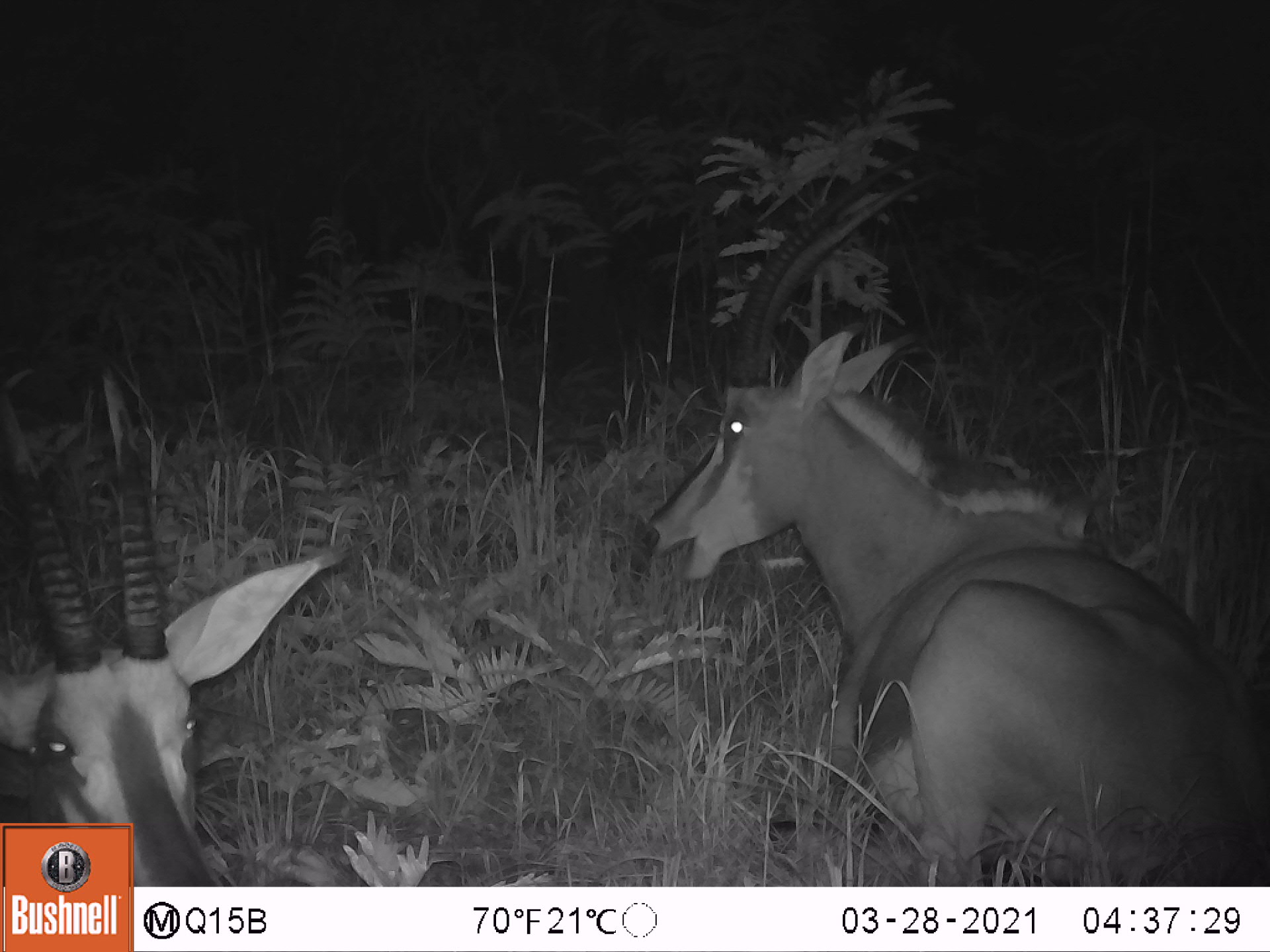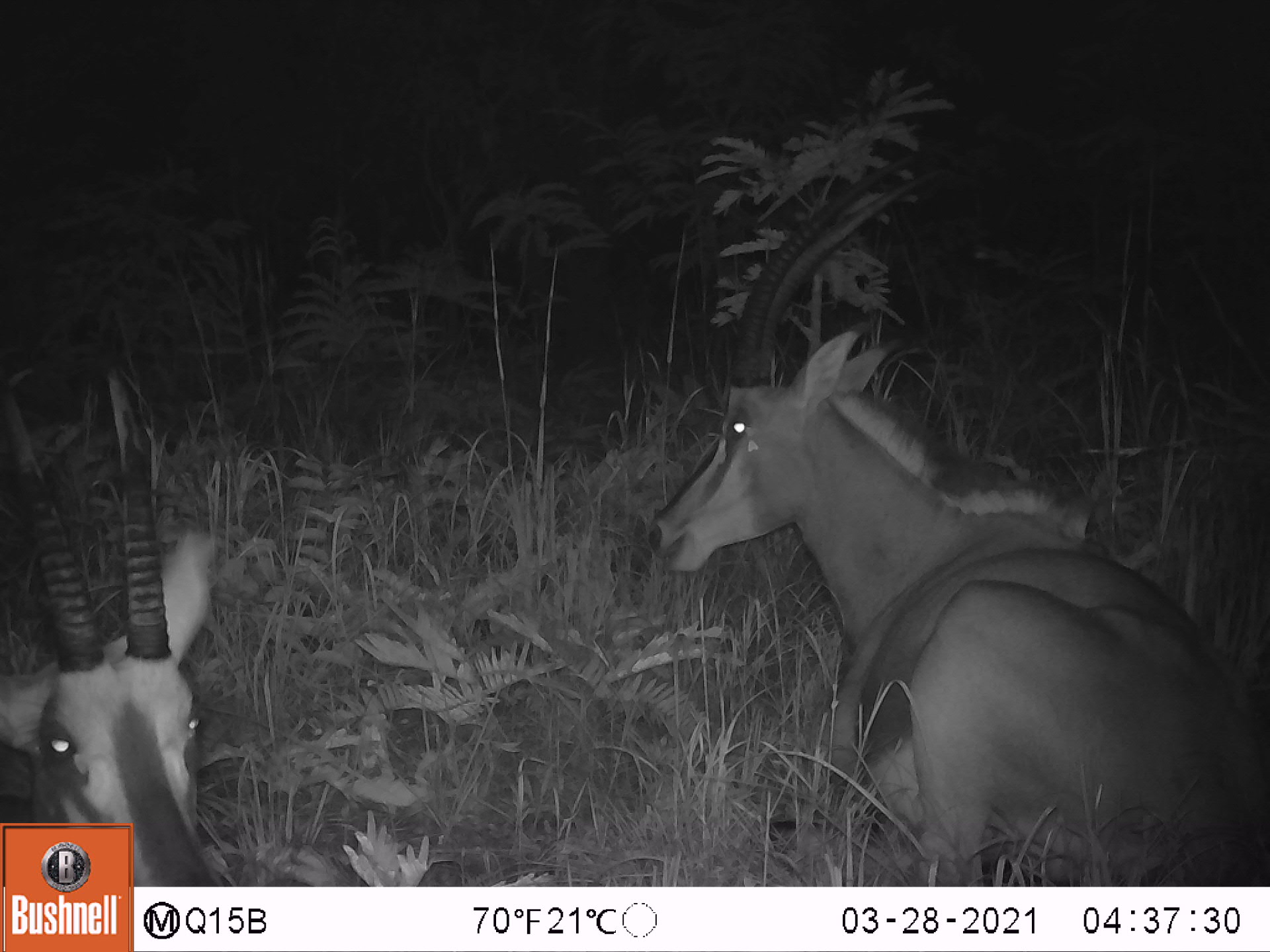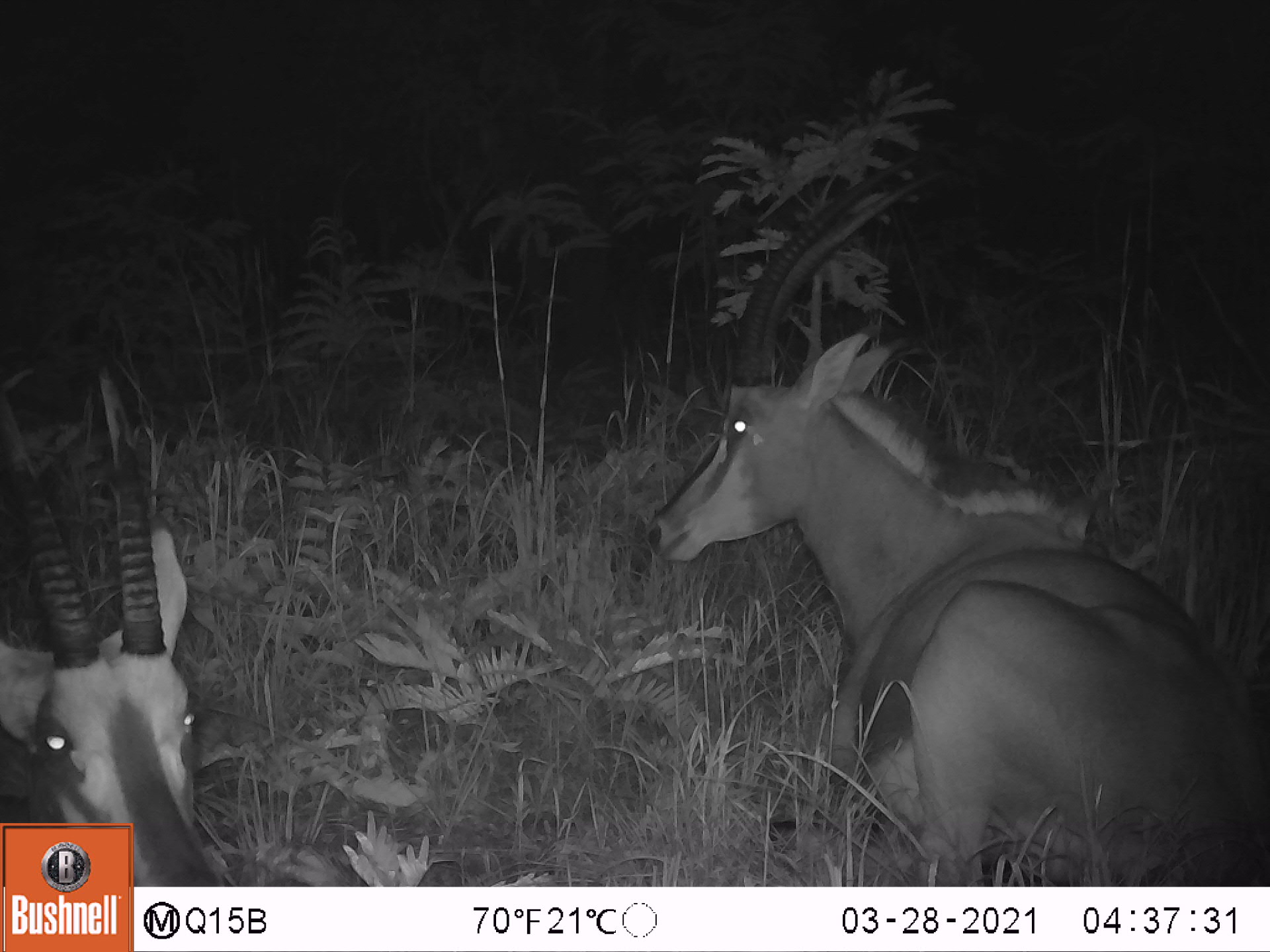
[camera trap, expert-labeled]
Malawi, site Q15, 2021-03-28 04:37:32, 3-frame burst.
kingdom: Animalia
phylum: Chordata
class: Mammalia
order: Artiodactyla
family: Bovidae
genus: Hippotragus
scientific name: Hippotragus niger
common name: sable antelope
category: sable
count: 3